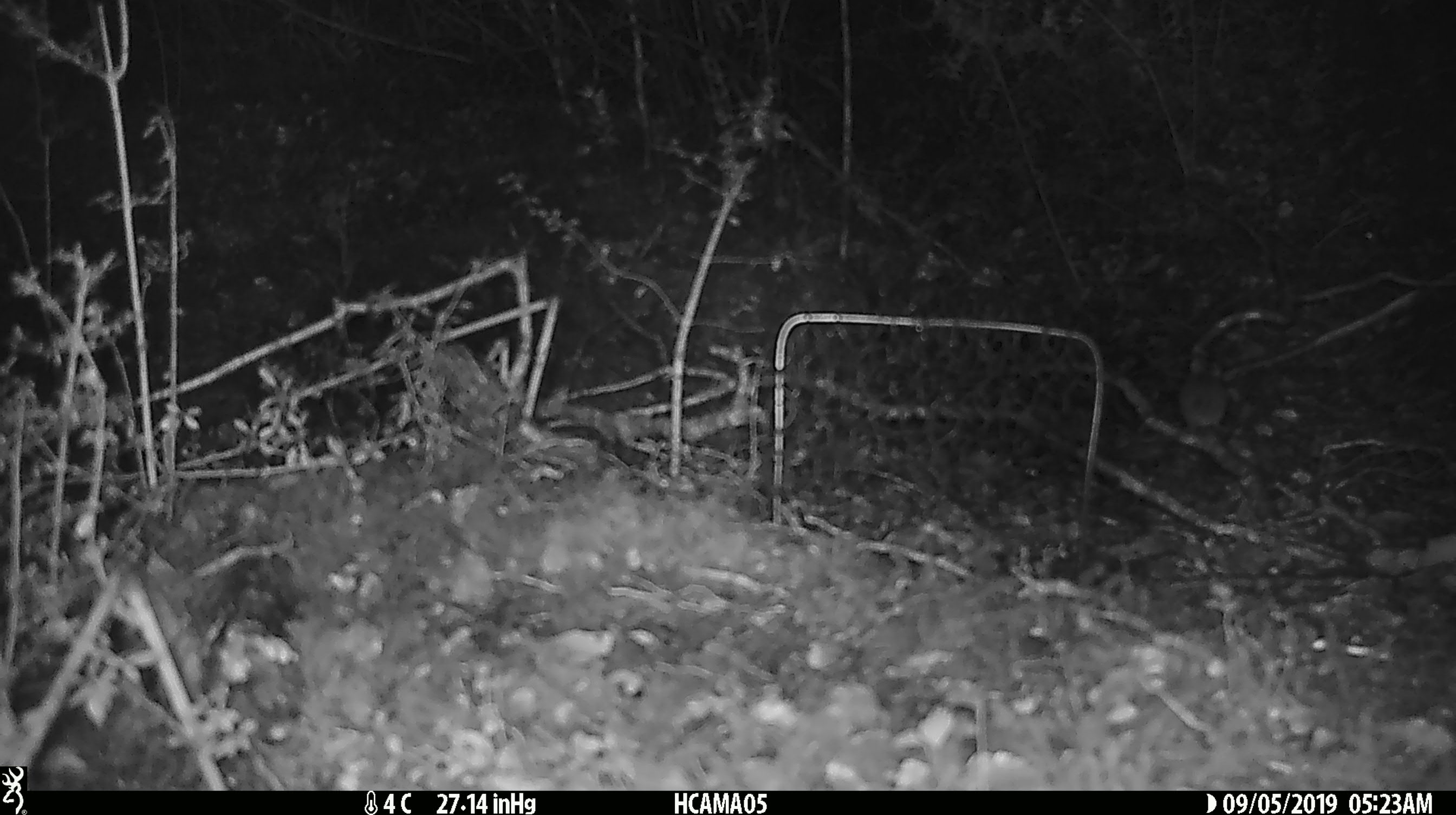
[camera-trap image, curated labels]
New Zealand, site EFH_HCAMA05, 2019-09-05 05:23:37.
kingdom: Animalia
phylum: Chordata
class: Mammalia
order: Rodentia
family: Muridae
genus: Mus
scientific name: Mus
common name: mouse